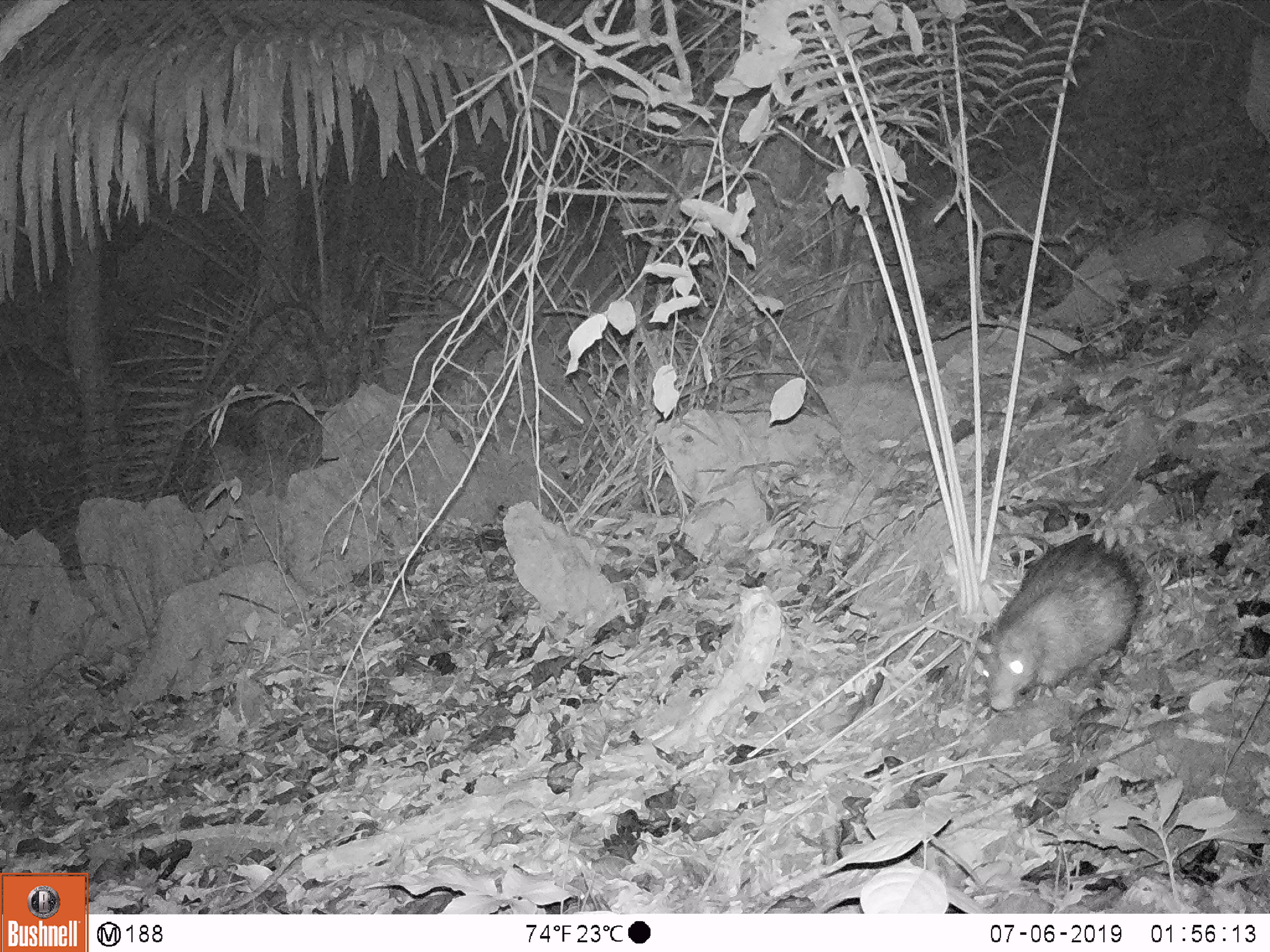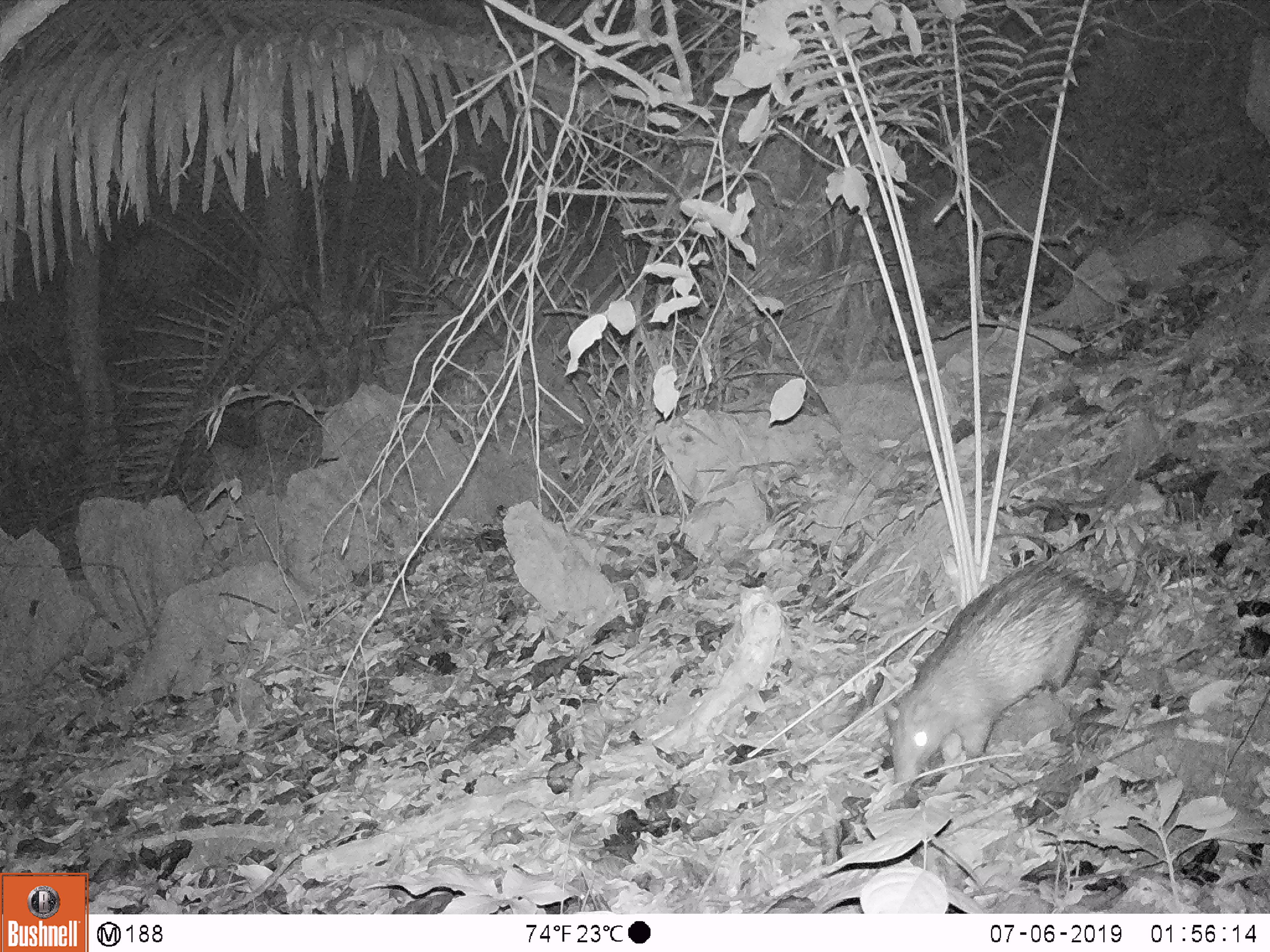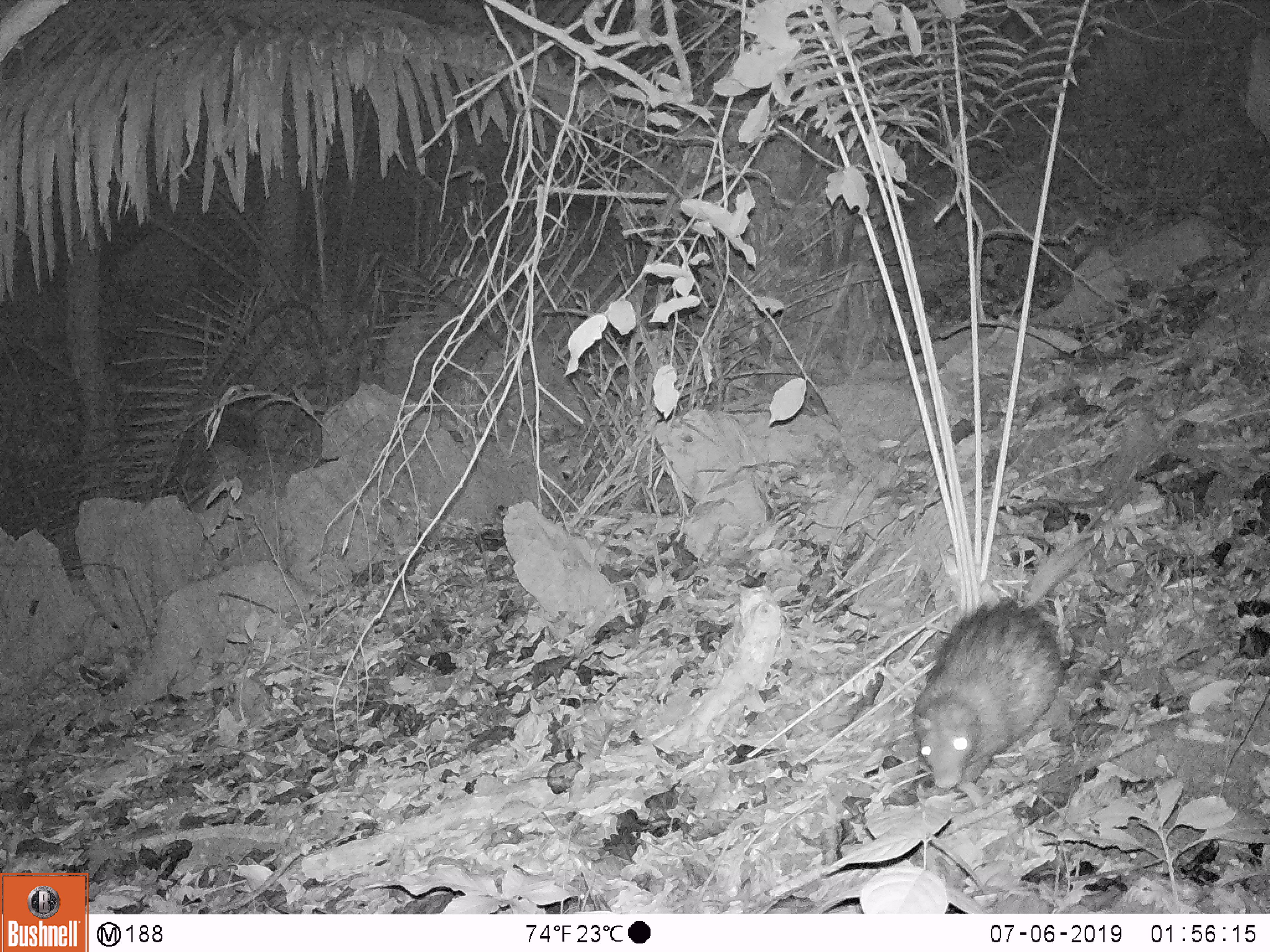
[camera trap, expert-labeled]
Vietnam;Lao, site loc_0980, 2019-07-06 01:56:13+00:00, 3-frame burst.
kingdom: Animalia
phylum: Chordata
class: Mammalia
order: Rodentia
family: Hystricidae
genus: Atherurus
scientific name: Atherurus macrourus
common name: asiatic brush-tailed porcupine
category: asiatic brush tailed porcupine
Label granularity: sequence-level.